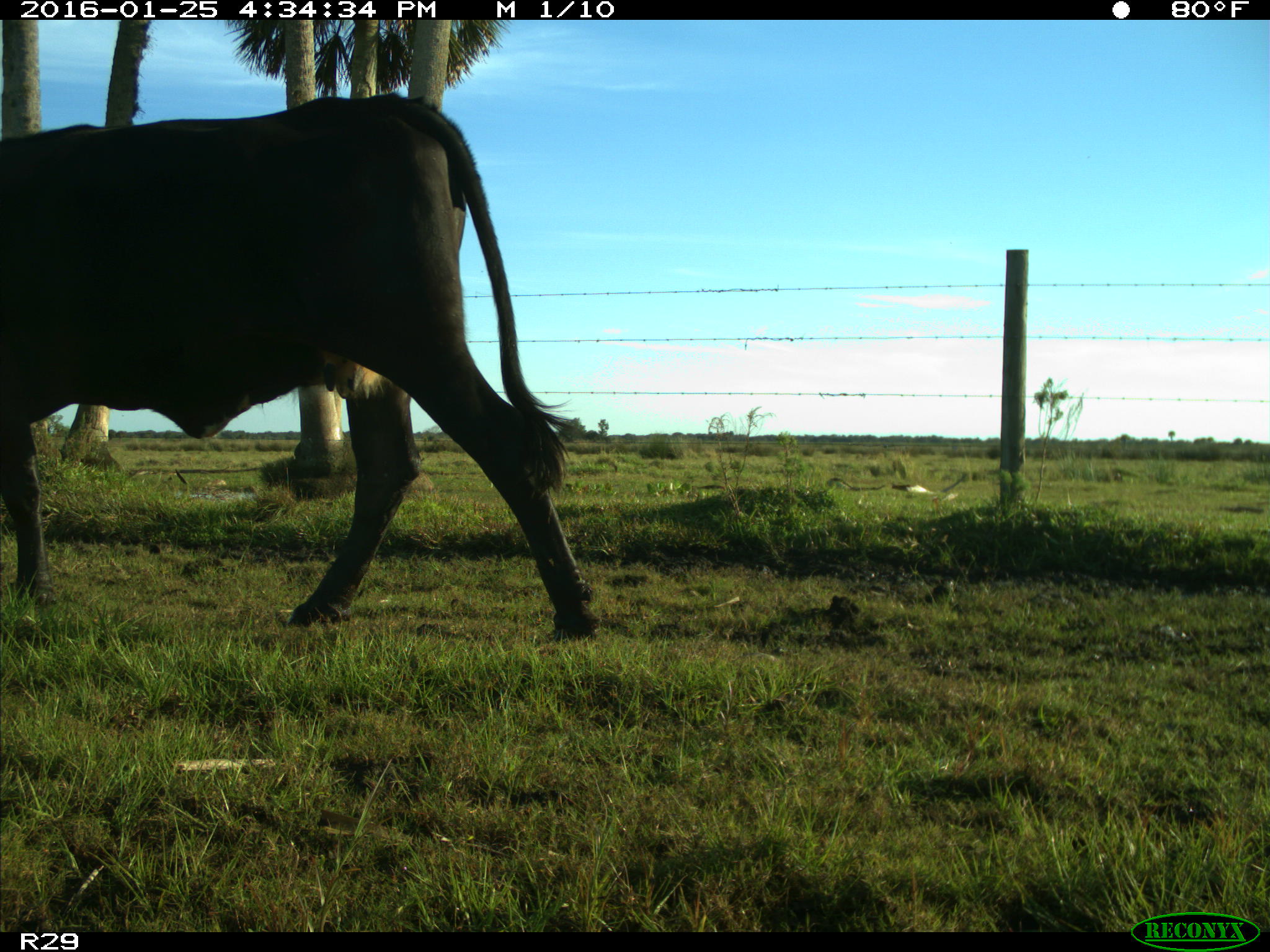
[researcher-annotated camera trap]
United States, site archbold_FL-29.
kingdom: Animalia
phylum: Chordata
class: Mammalia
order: Artiodactyla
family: Bovidae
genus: Bos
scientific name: Bos taurus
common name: domestic cow